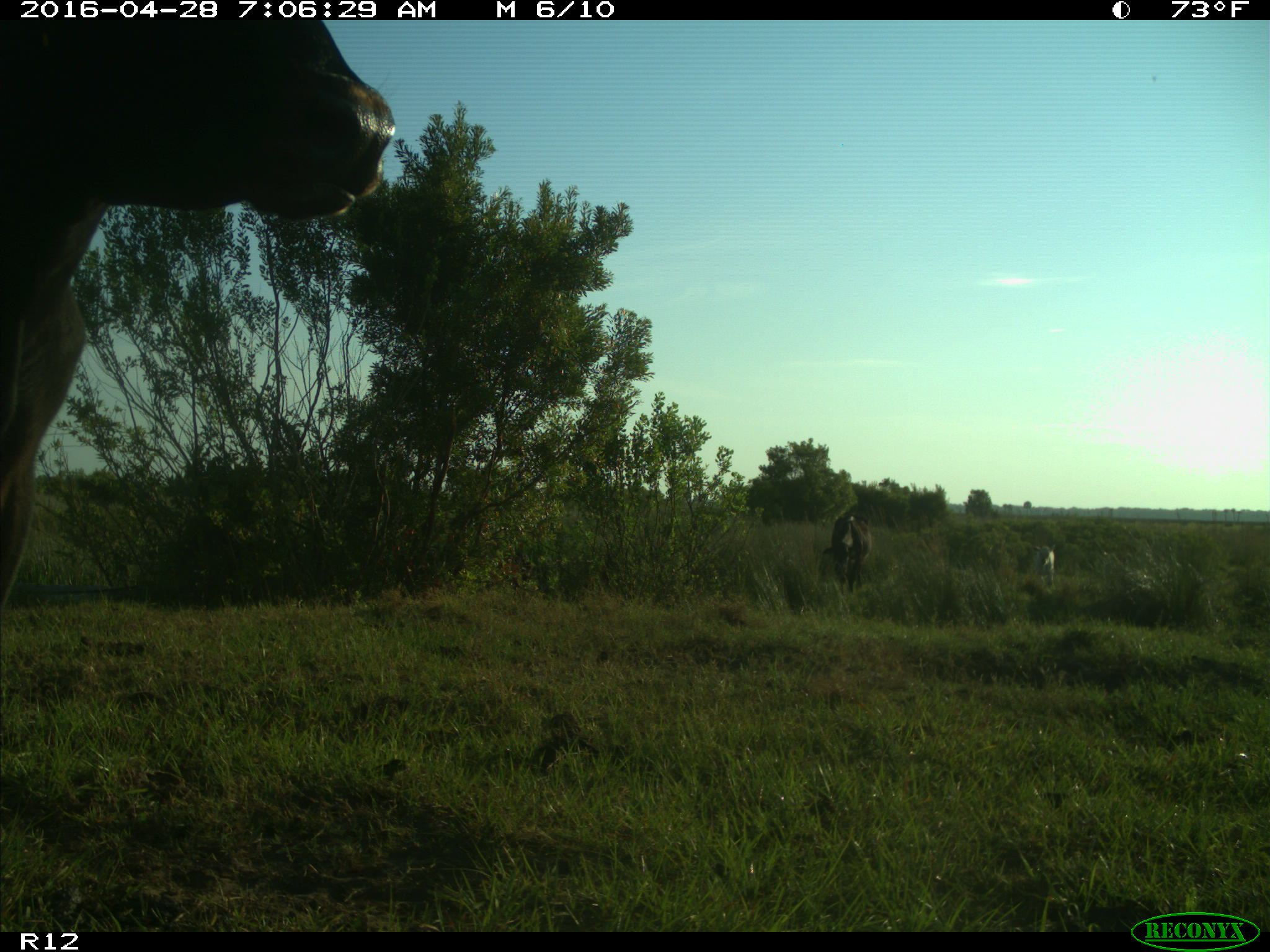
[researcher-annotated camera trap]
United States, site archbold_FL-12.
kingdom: Animalia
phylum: Chordata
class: Mammalia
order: Artiodactyla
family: Bovidae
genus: Bos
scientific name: Bos taurus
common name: domestic cow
Bos taurus (domestic cow).